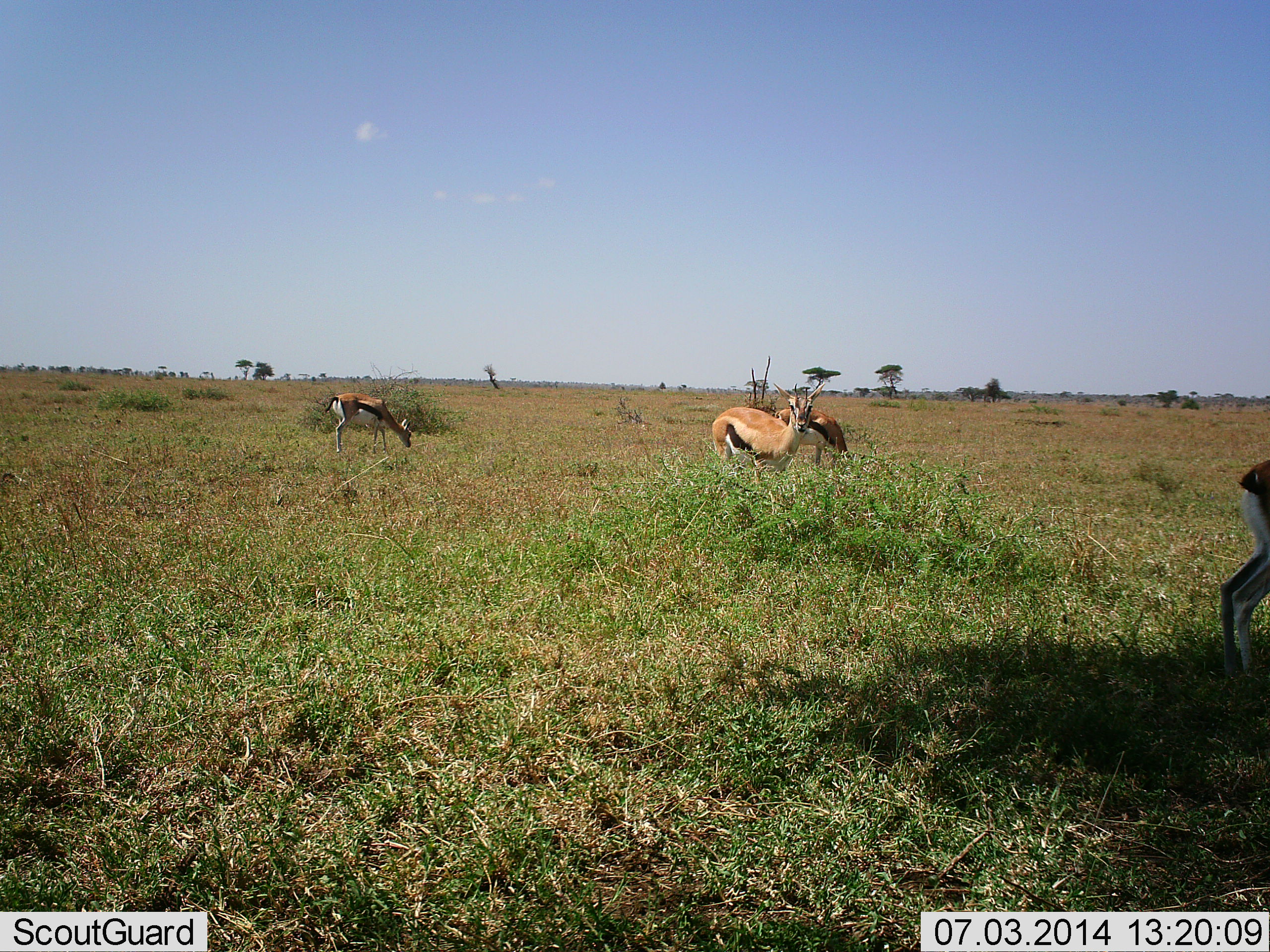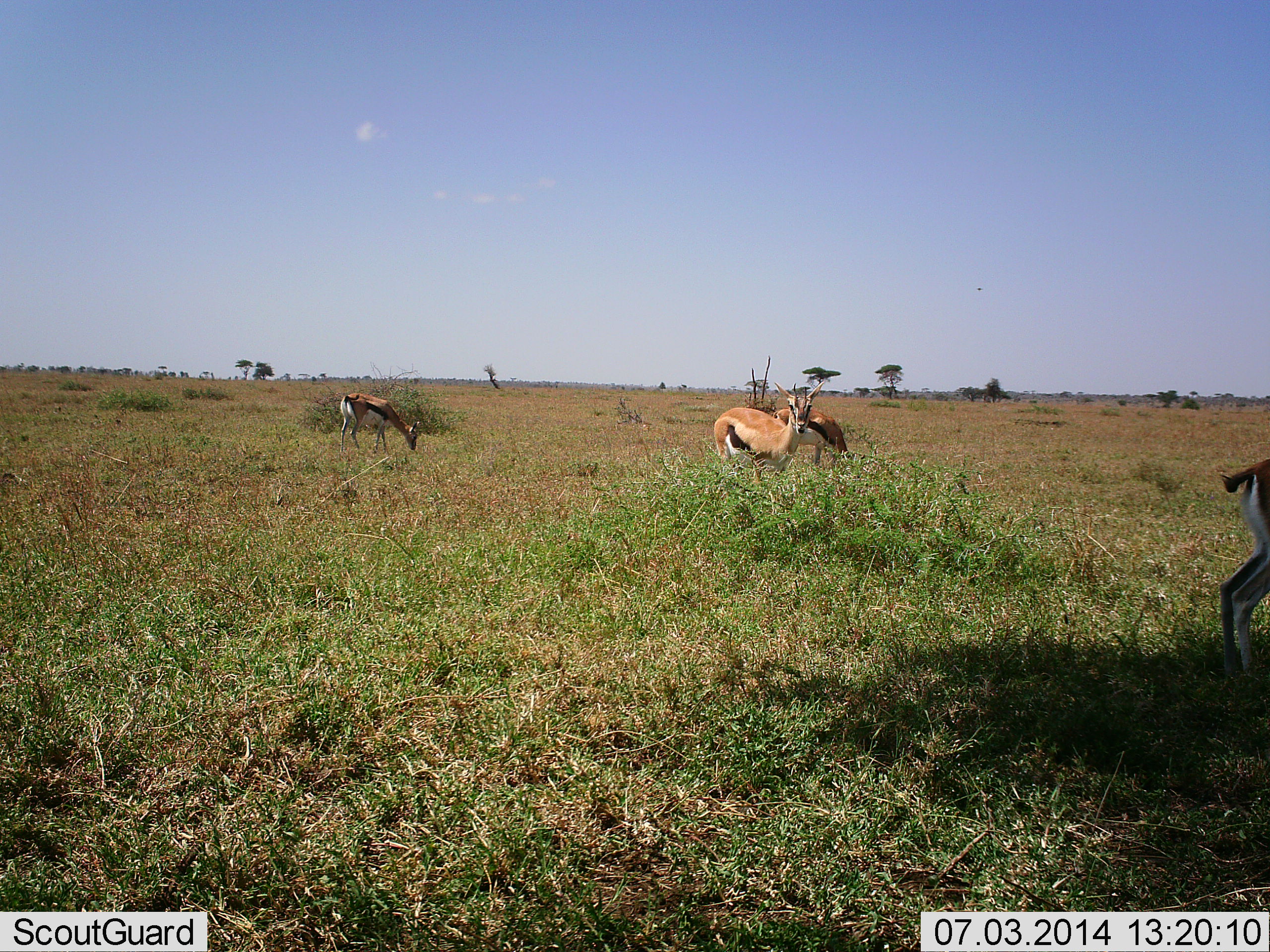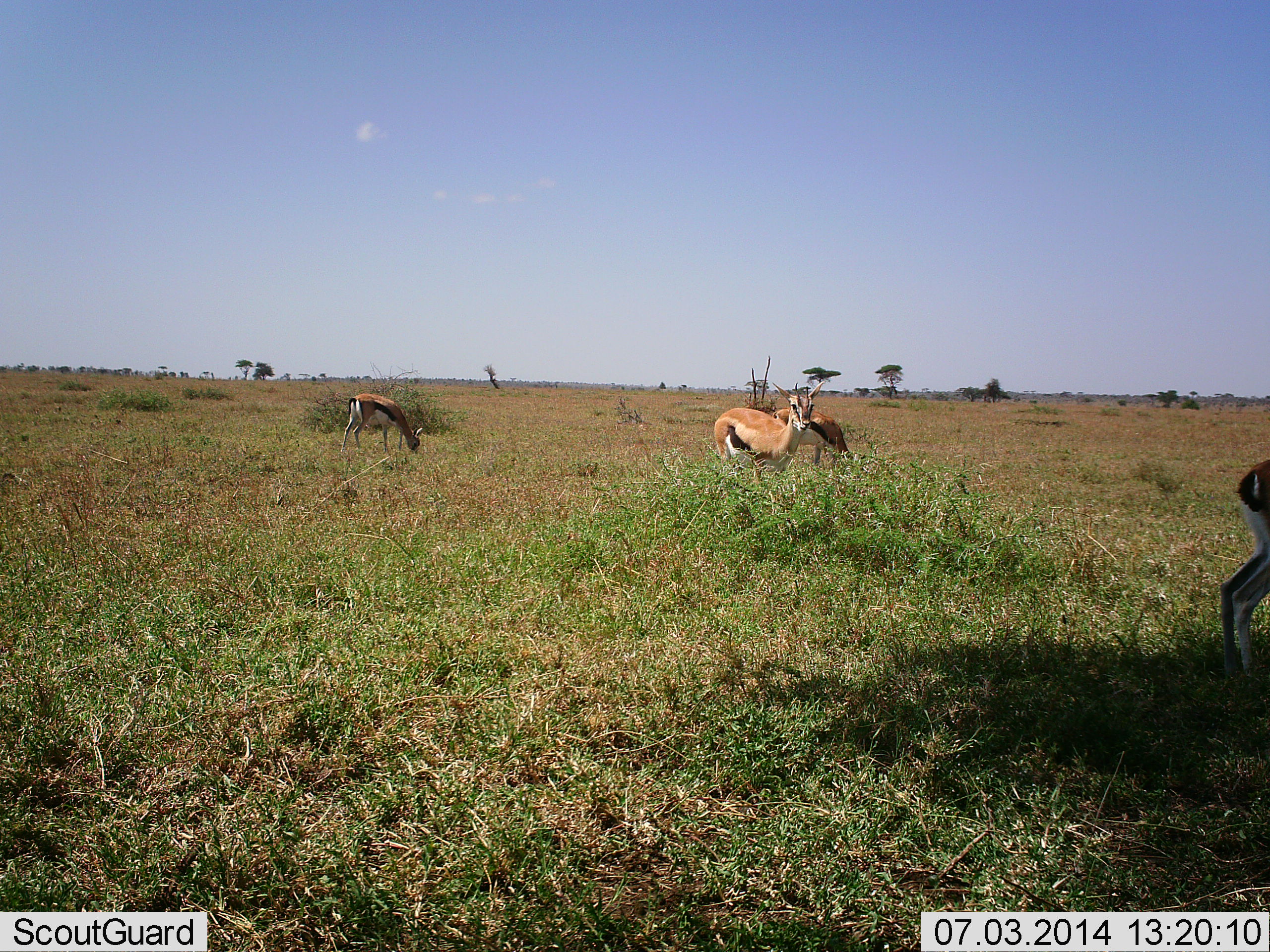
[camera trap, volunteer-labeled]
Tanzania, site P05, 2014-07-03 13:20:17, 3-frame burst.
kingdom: Animalia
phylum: Chordata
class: Mammalia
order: Artiodactyla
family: Bovidae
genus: Eudorcas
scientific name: Eudorcas thomsonii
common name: thomson's gazelle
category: gazellethomsons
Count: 4.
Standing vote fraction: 80%.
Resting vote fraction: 0%.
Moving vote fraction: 0%.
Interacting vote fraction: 0%.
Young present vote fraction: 0%.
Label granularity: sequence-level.